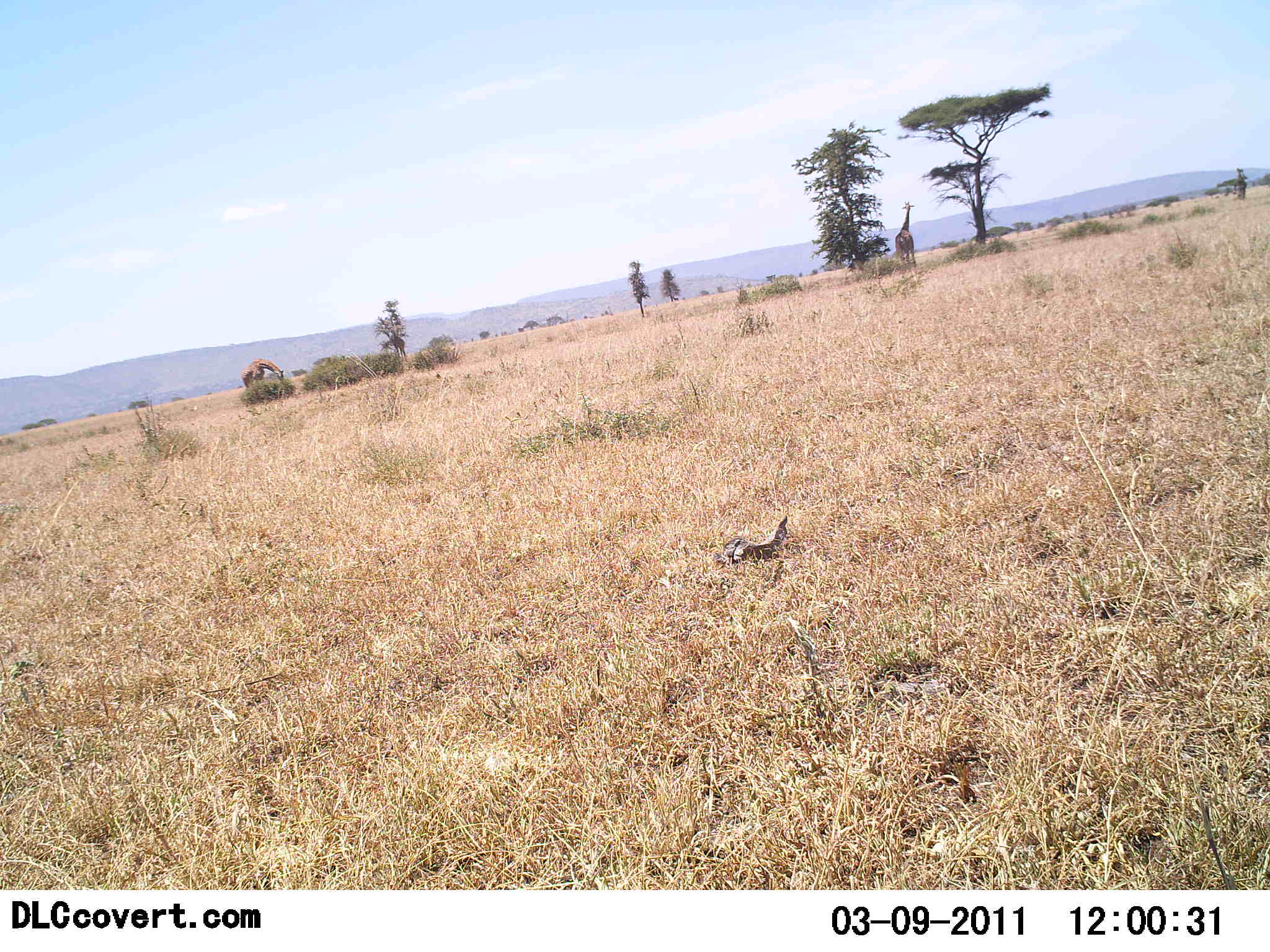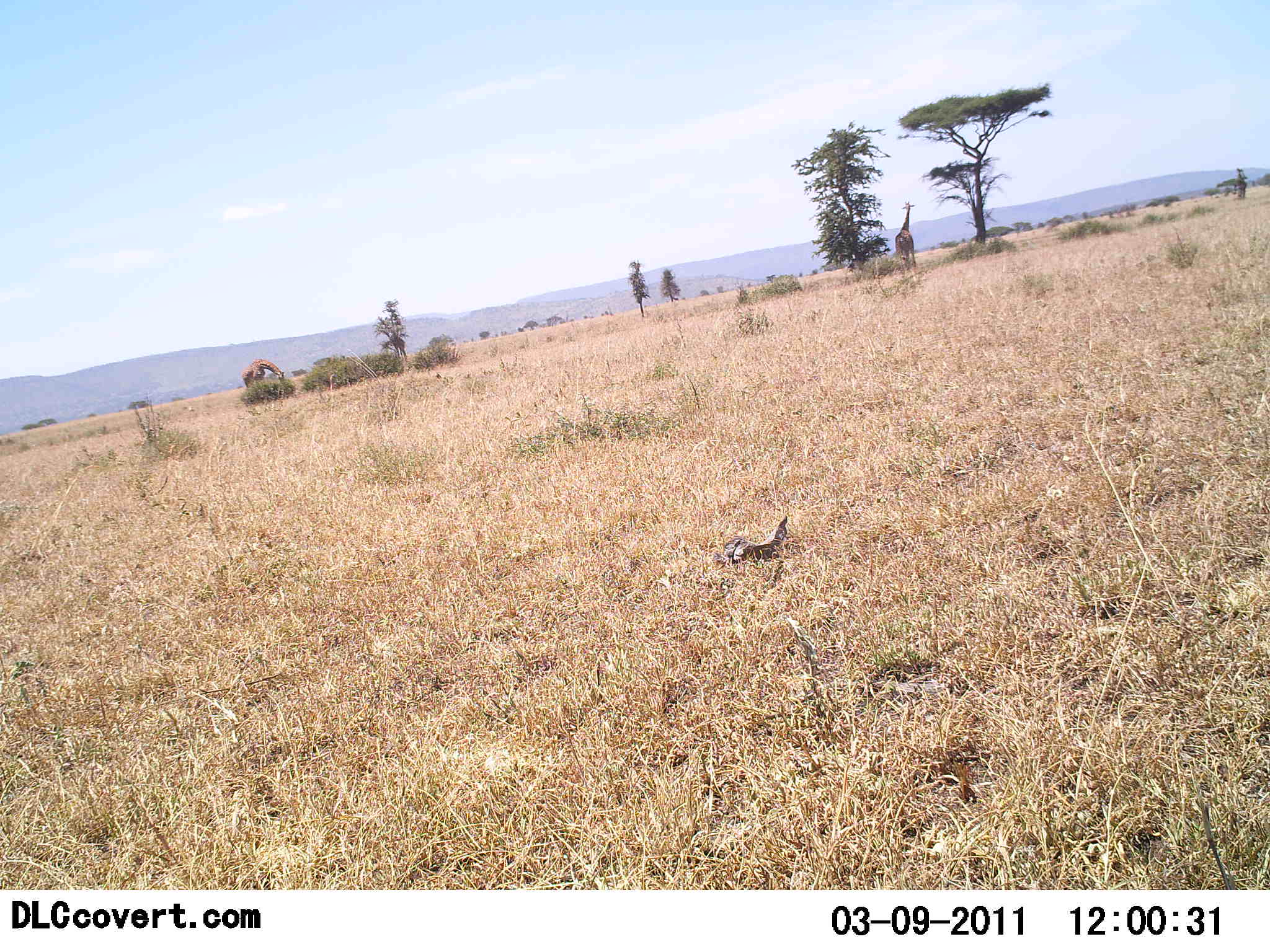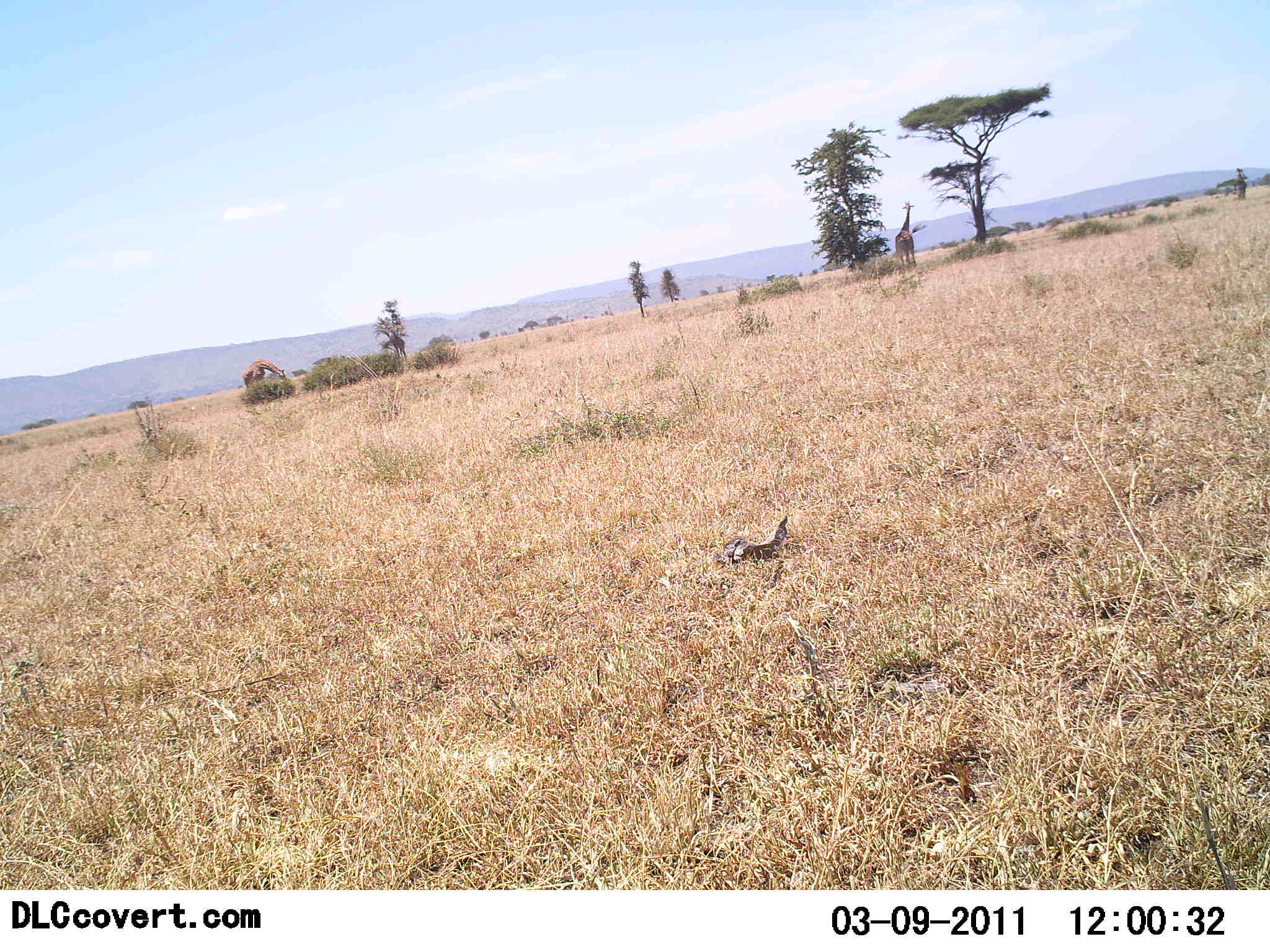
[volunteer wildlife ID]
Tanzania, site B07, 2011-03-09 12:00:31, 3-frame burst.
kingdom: Animalia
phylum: Chordata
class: Mammalia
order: Artiodactyla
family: Giraffidae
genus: Giraffa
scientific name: Giraffa camelopardalis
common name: giraffe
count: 2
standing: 69%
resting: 0%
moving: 8%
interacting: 0%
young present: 0%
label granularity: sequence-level